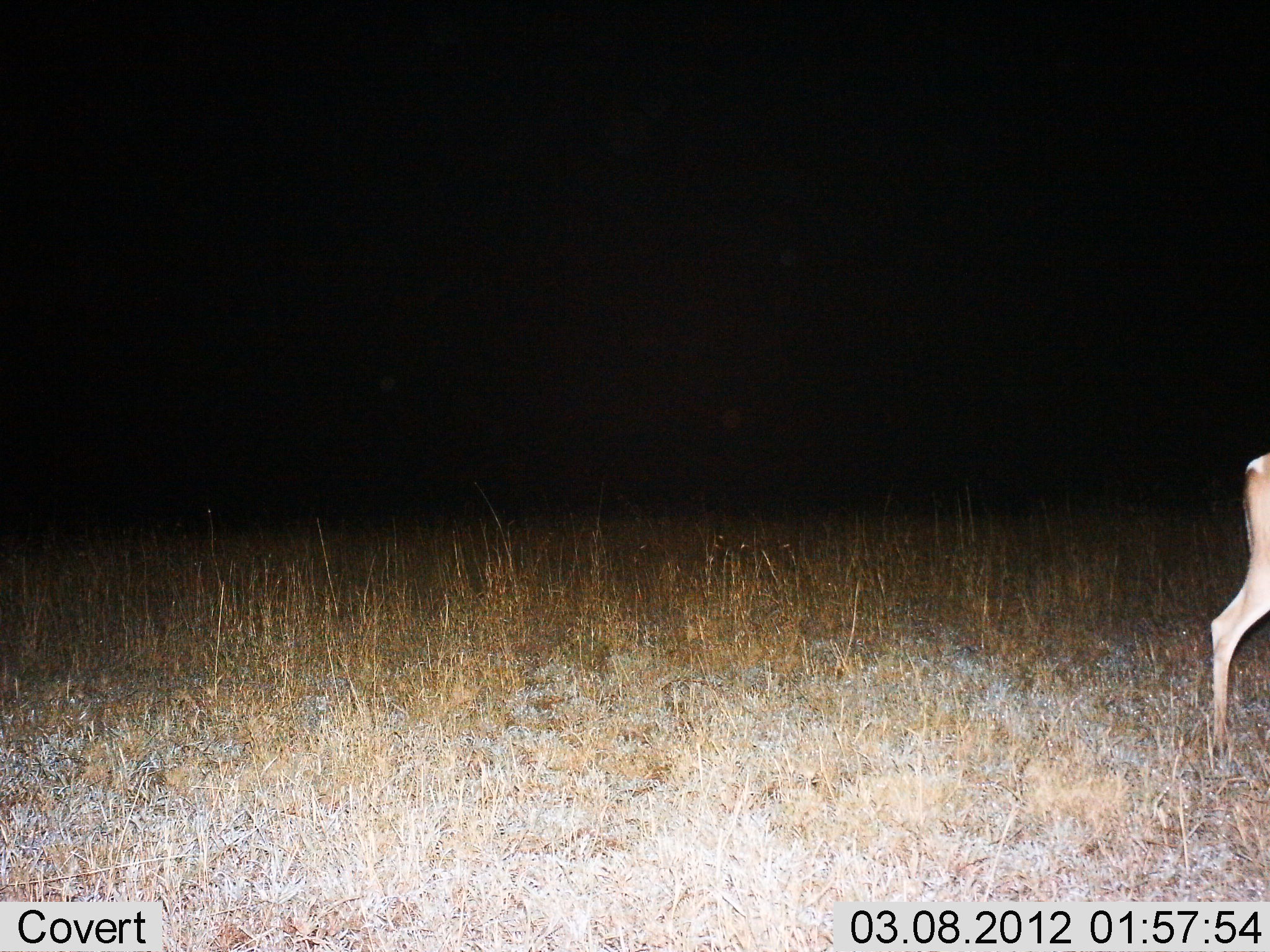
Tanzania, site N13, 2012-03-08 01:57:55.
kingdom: Animalia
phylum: Chordata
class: Mammalia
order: Artiodactyla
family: Bovidae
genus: Nanger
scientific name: Nanger granti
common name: grant's gazelle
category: gazellegrants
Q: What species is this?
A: Gazellegrants (grant's gazelle) (Nanger granti).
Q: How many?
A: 1.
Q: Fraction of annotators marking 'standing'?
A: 50%.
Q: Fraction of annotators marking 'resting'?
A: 0%.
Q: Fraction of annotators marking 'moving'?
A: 50%.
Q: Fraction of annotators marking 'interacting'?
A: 0%.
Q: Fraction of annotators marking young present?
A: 0%.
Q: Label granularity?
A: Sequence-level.